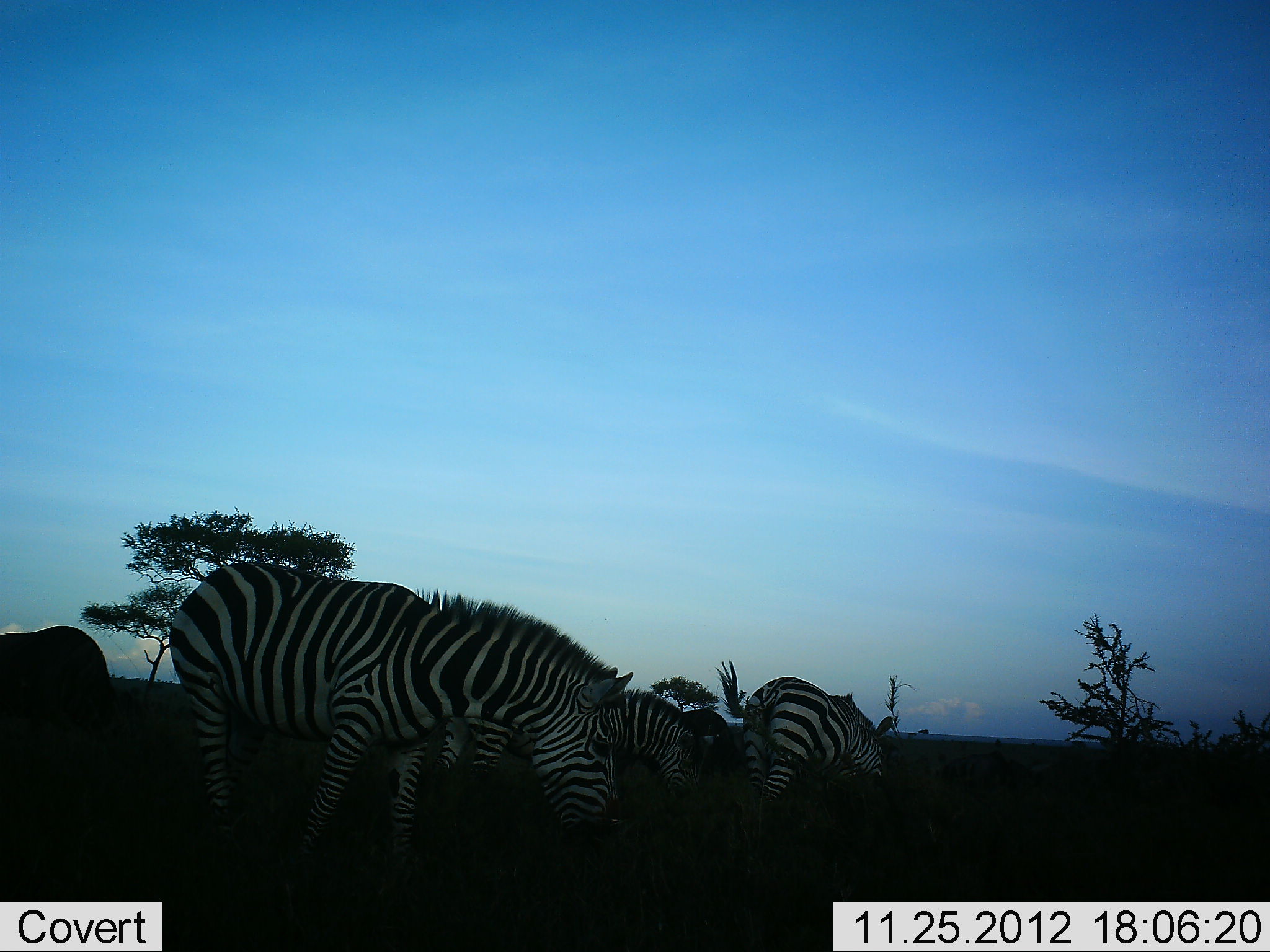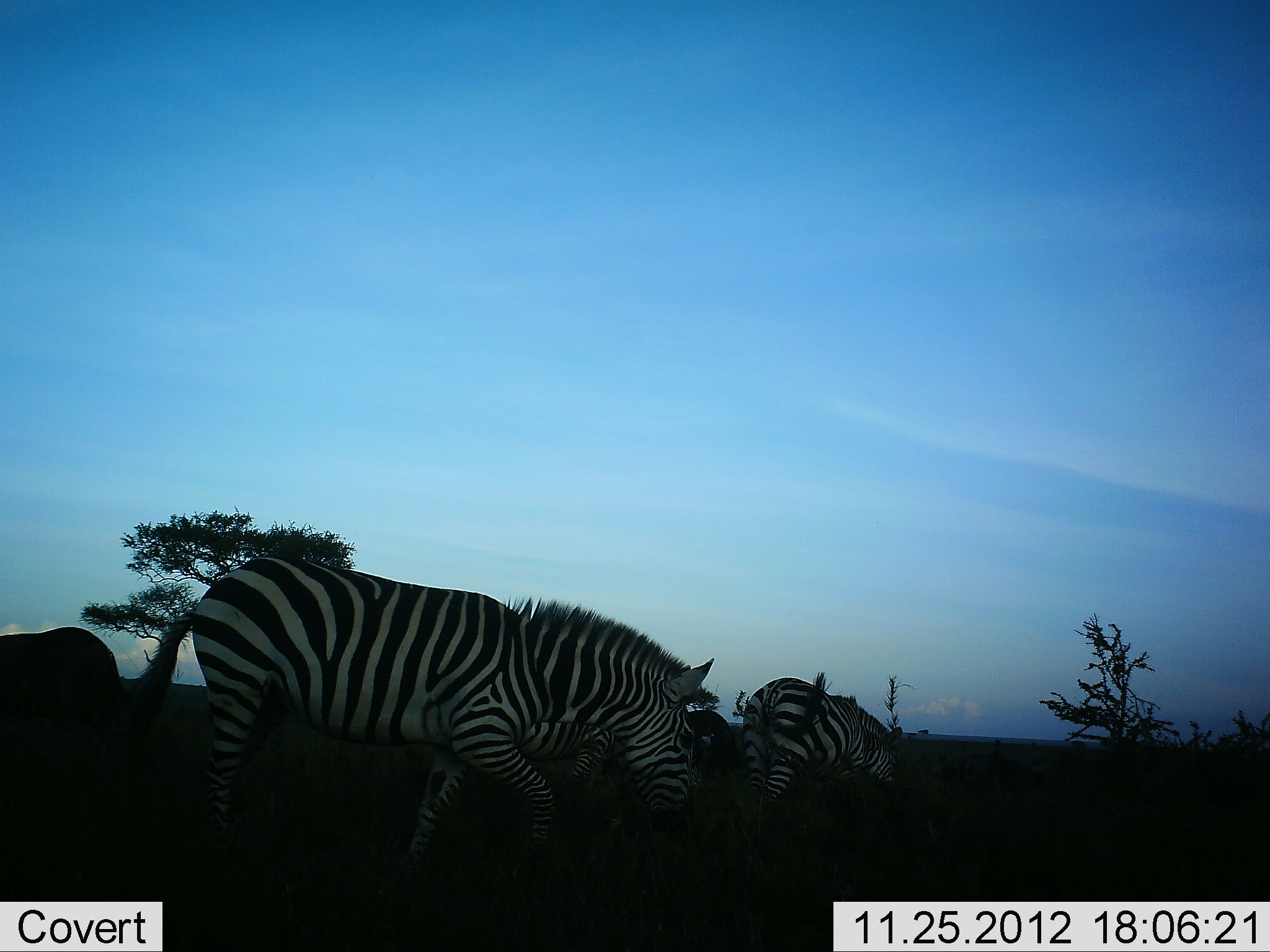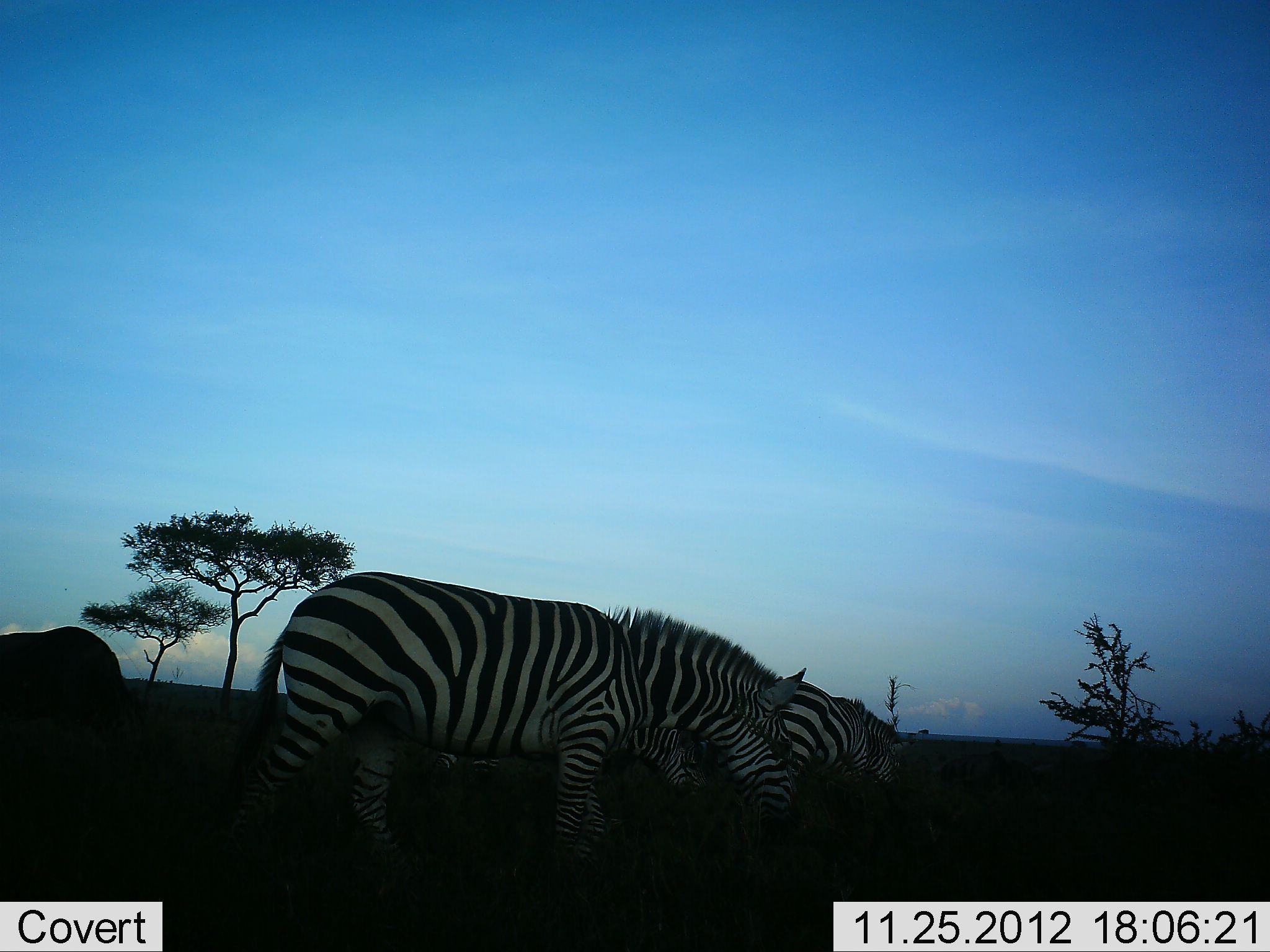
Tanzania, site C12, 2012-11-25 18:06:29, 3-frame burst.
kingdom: Animalia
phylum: Chordata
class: Mammalia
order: Perissodactyla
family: Equidae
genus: Equus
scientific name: Equus quagga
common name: plains zebra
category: zebra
Zebra (plains zebra) (Equus quagga), count 4. Behavior (volunteer vote fractions): standing 31%, resting 0%, moving 46%, interacting 0%. Young present (vote fraction): 0%. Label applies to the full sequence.